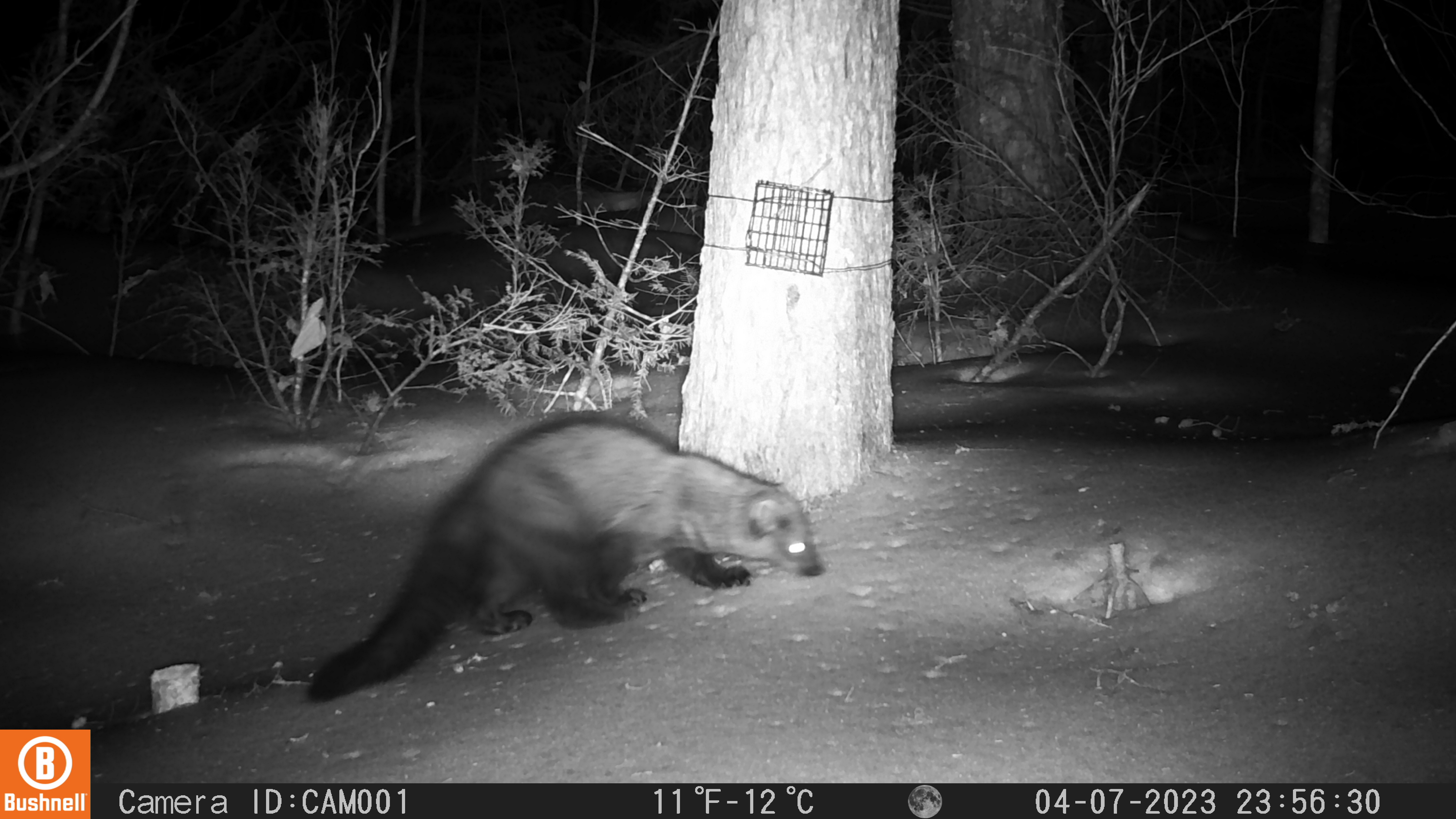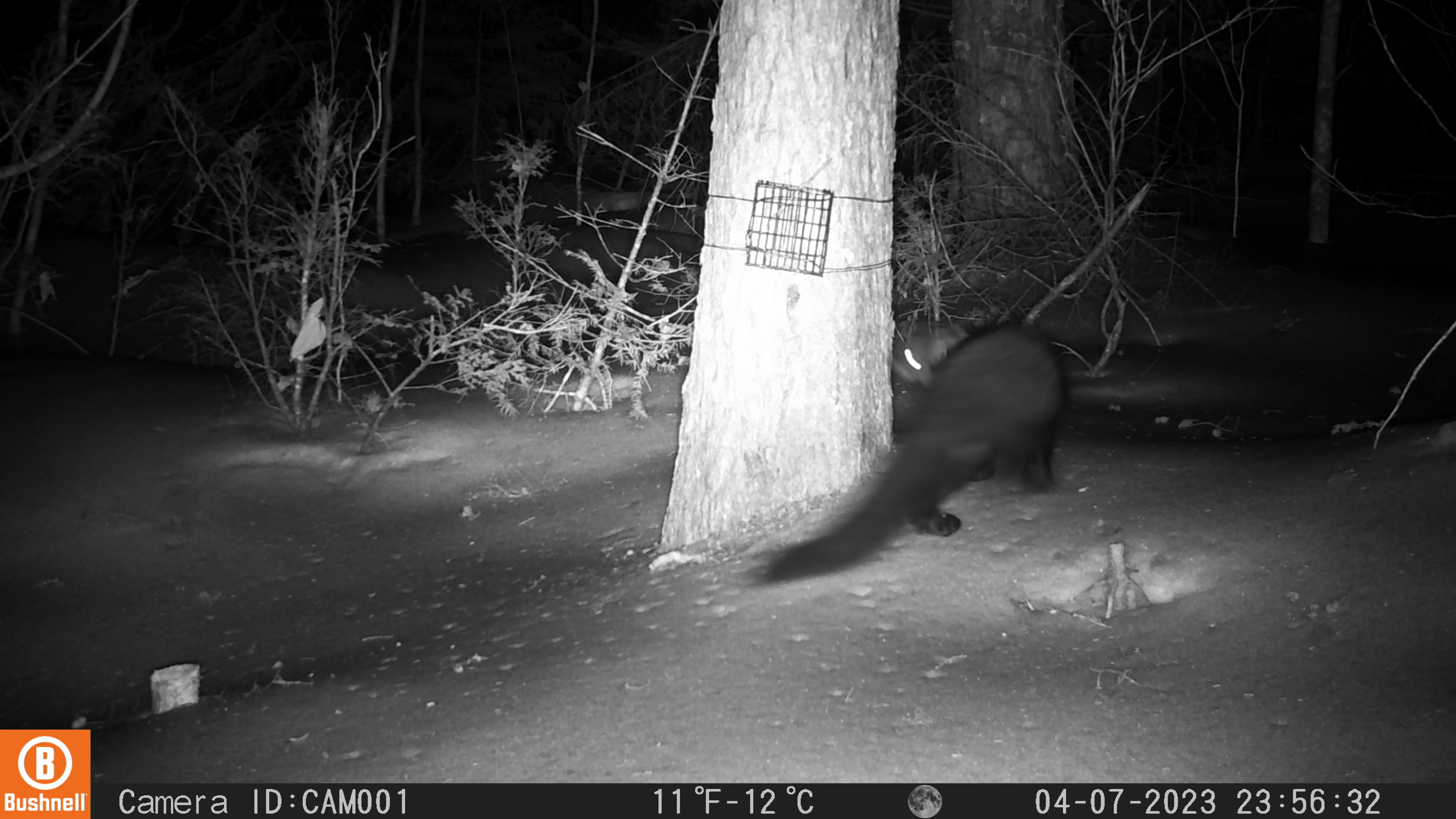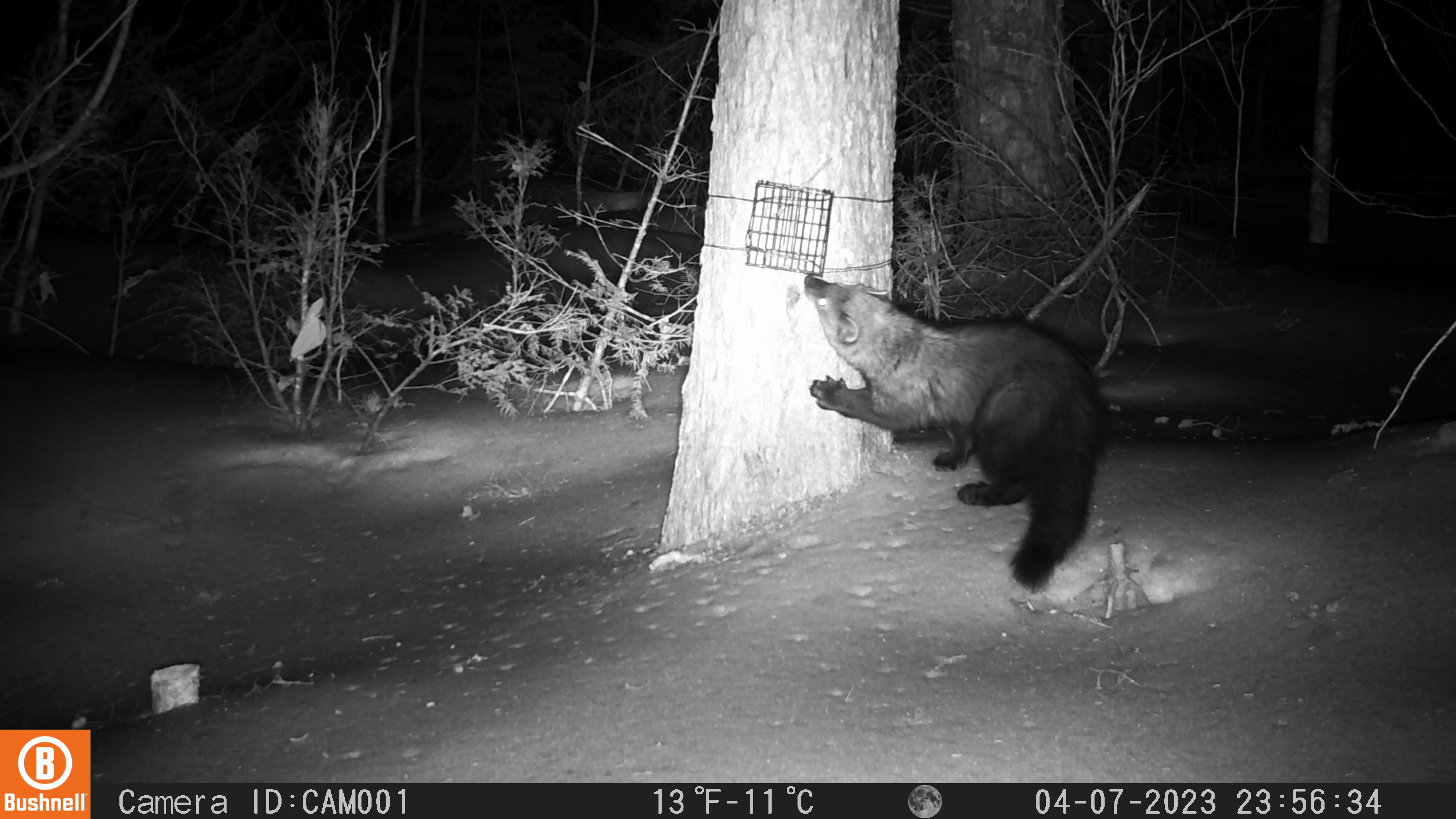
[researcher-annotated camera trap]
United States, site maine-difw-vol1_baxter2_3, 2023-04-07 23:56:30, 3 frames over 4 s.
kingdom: Animalia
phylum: Chordata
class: Mammalia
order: Carnivora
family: Mustelidae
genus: Pekania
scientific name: Pekania pennanti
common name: fisher